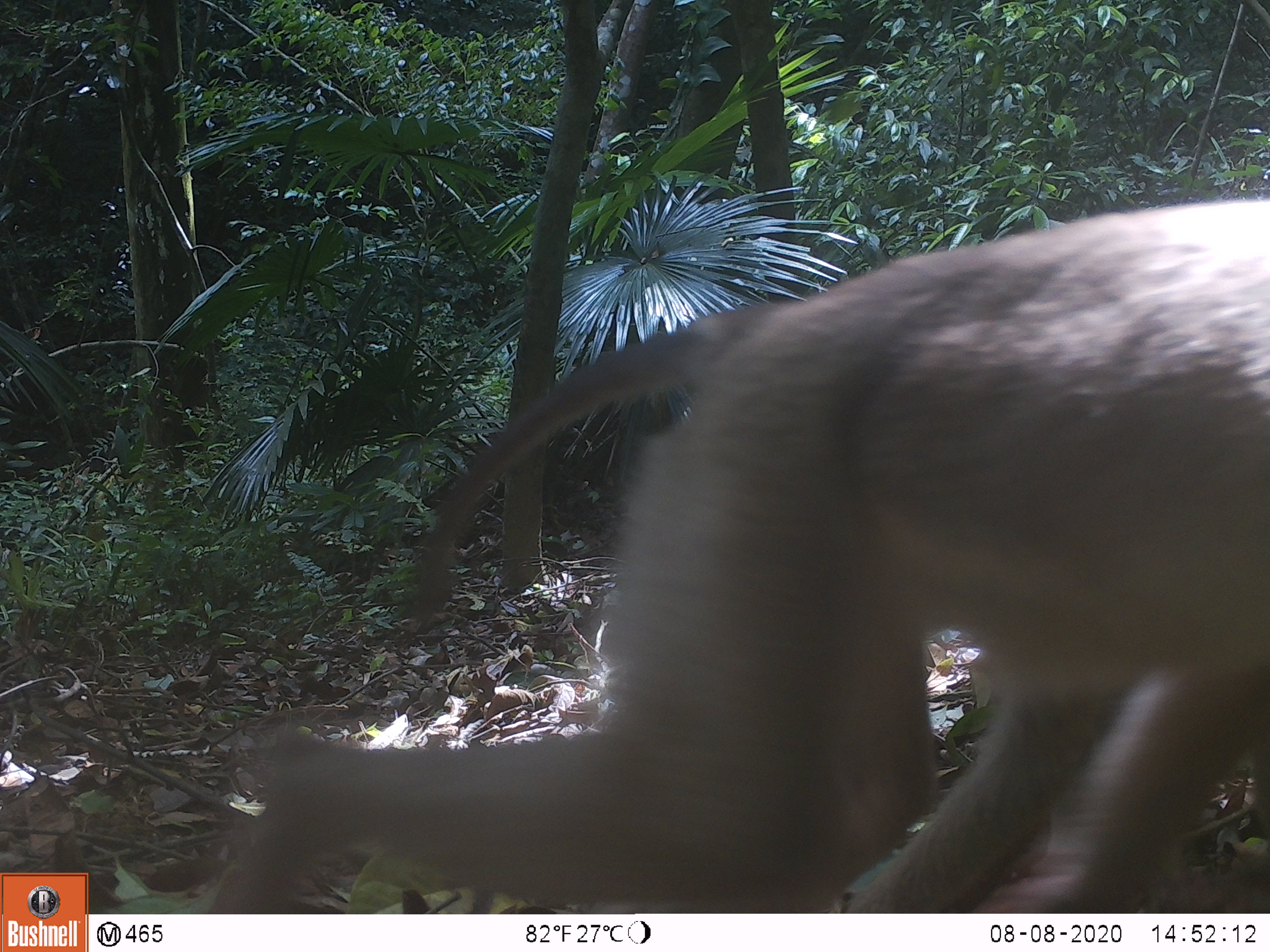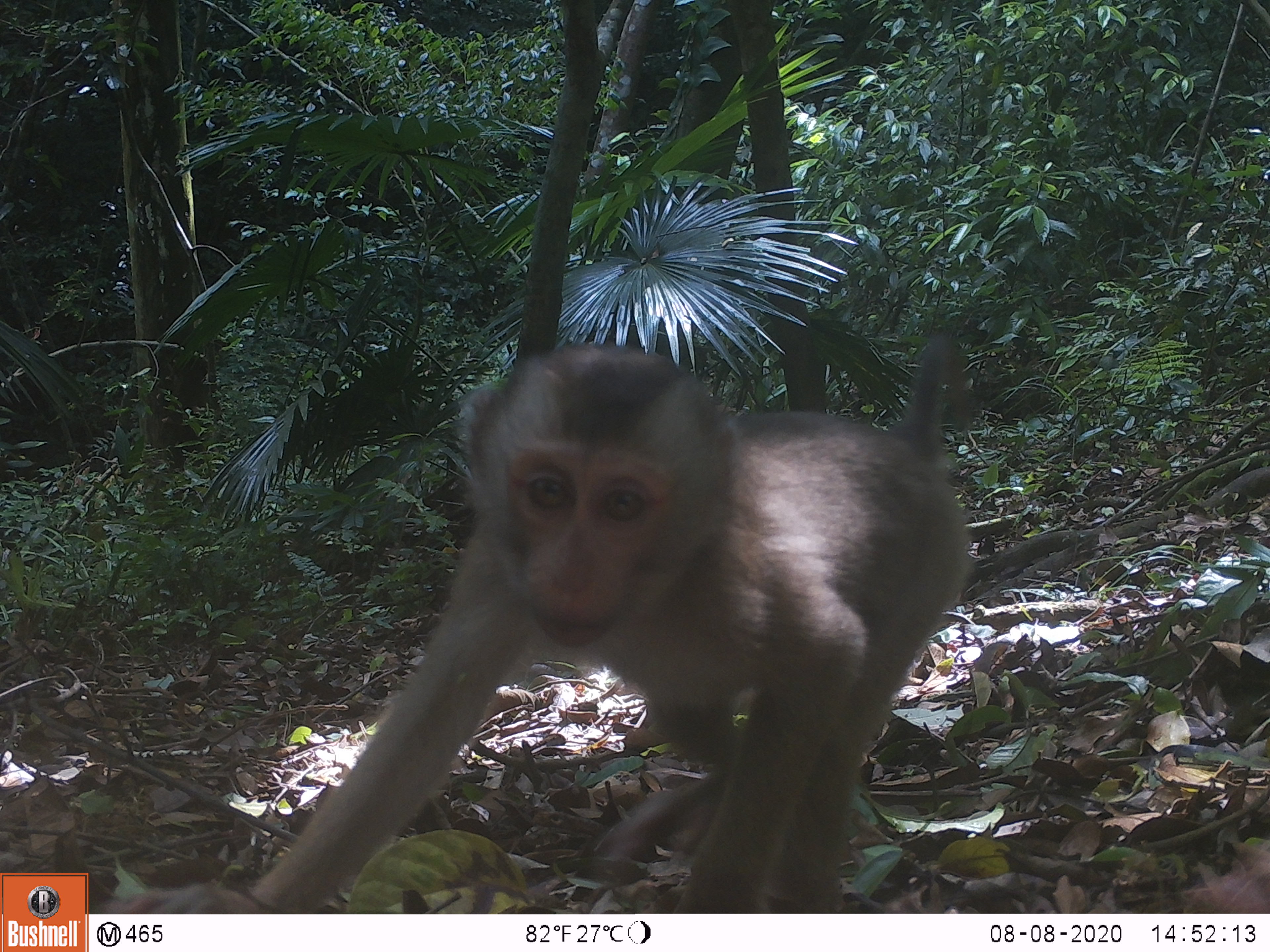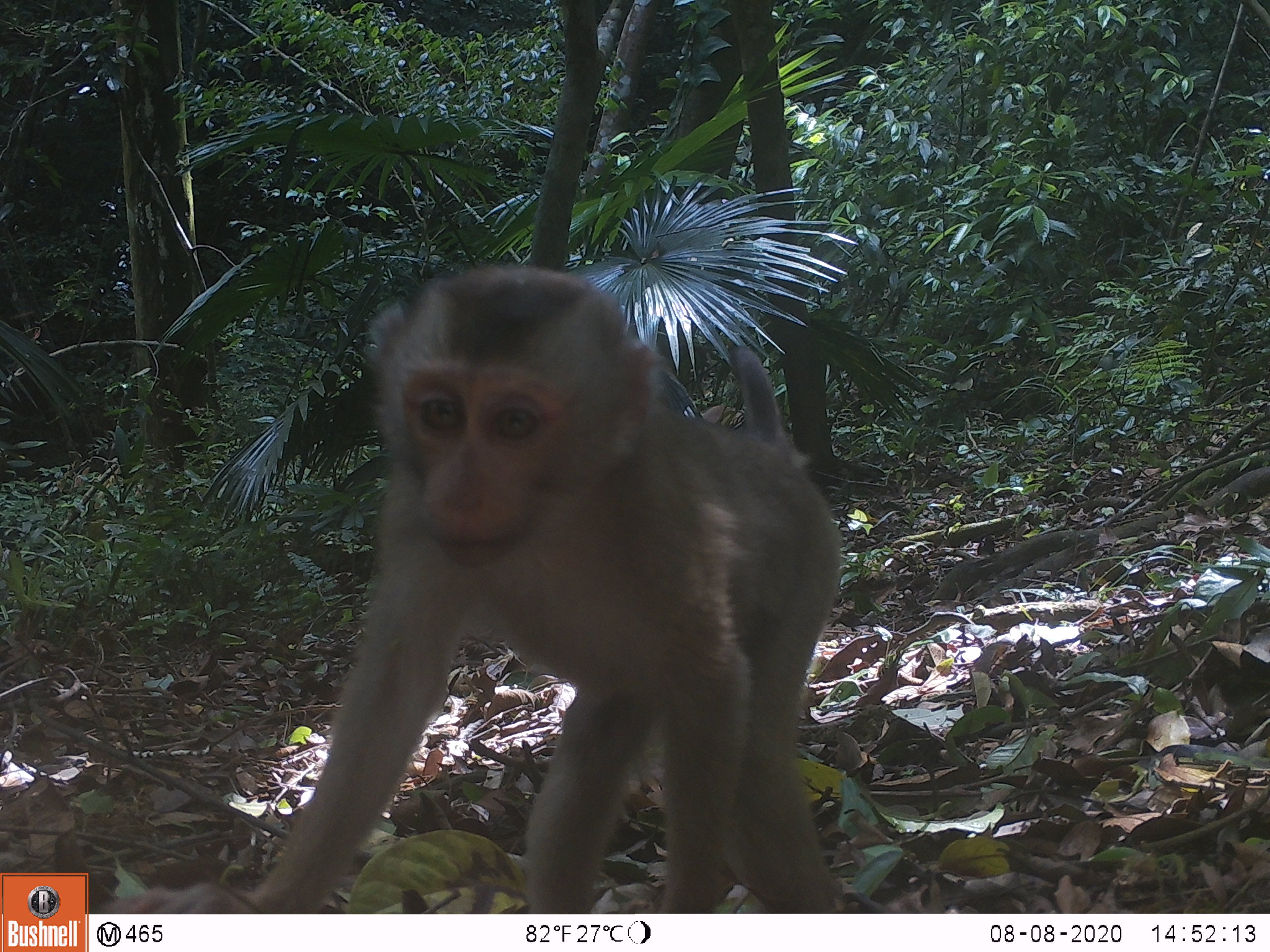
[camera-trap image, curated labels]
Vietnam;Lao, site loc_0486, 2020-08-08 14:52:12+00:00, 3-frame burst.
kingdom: Animalia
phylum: Chordata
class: Mammalia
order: Primates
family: Cercopithecidae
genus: Macaca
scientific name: Macaca nemestrina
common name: pig-tailed macaque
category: pig tailed macaque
Pig tailed macaque (pig-tailed macaque) (Macaca nemestrina). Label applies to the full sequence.